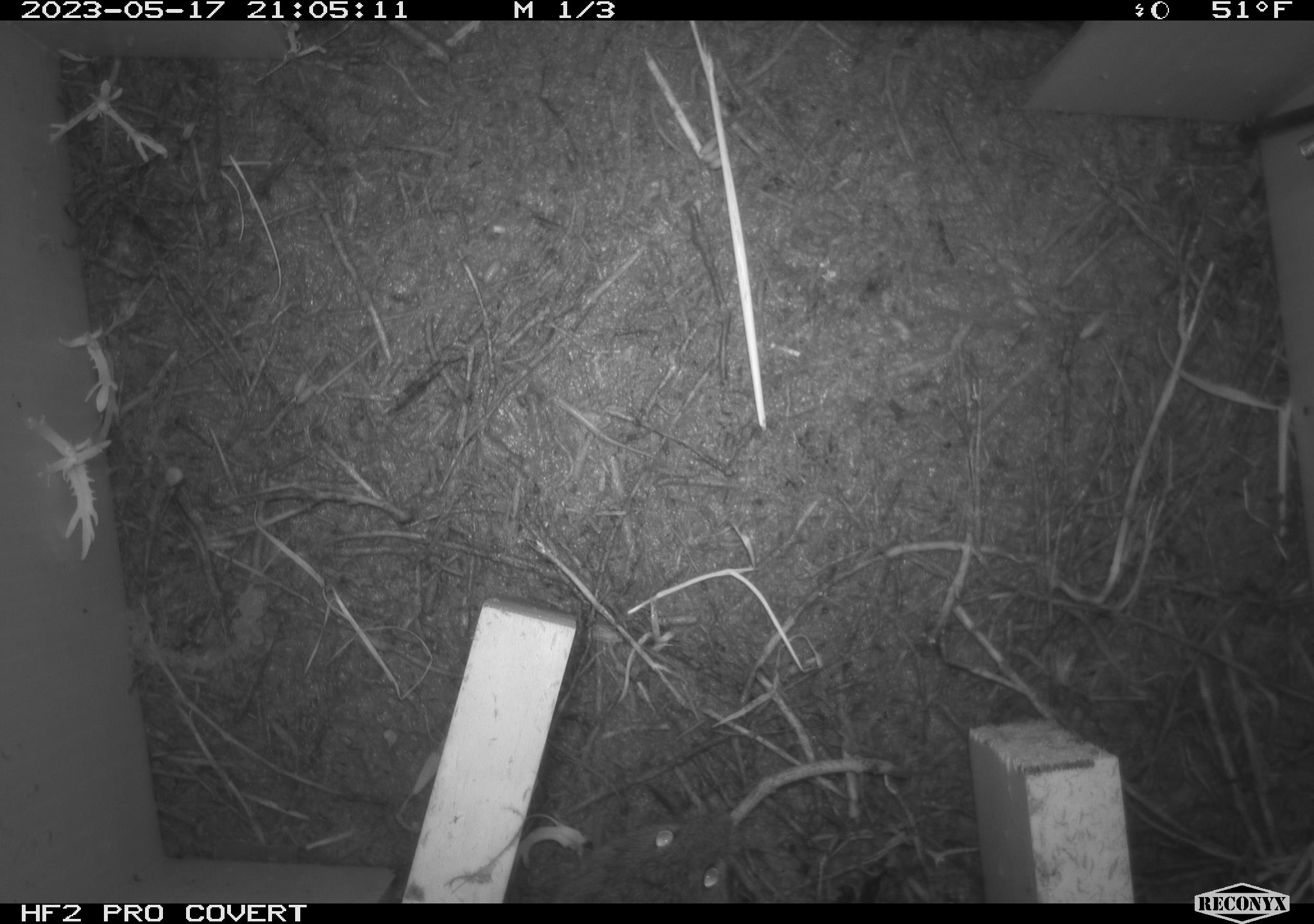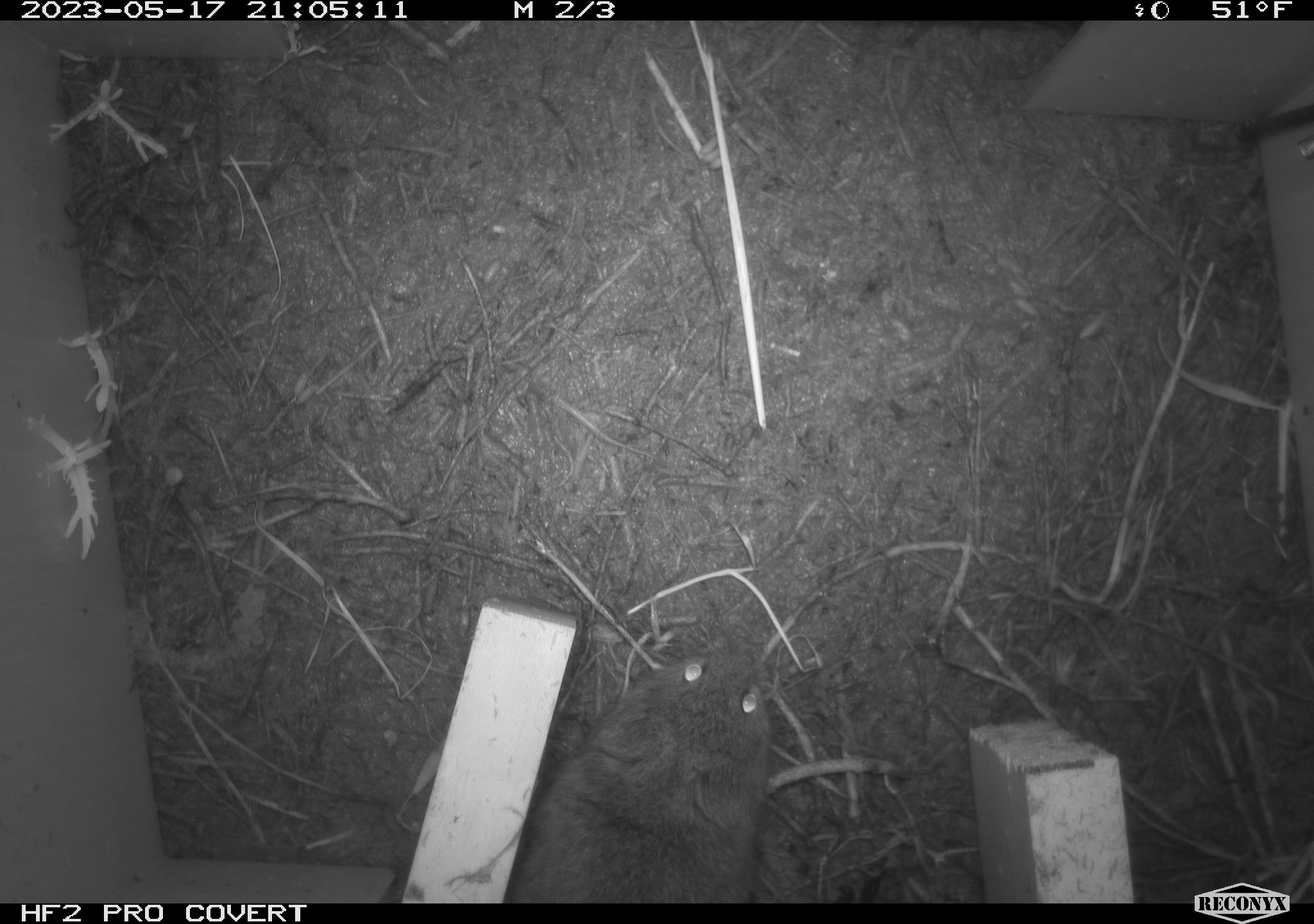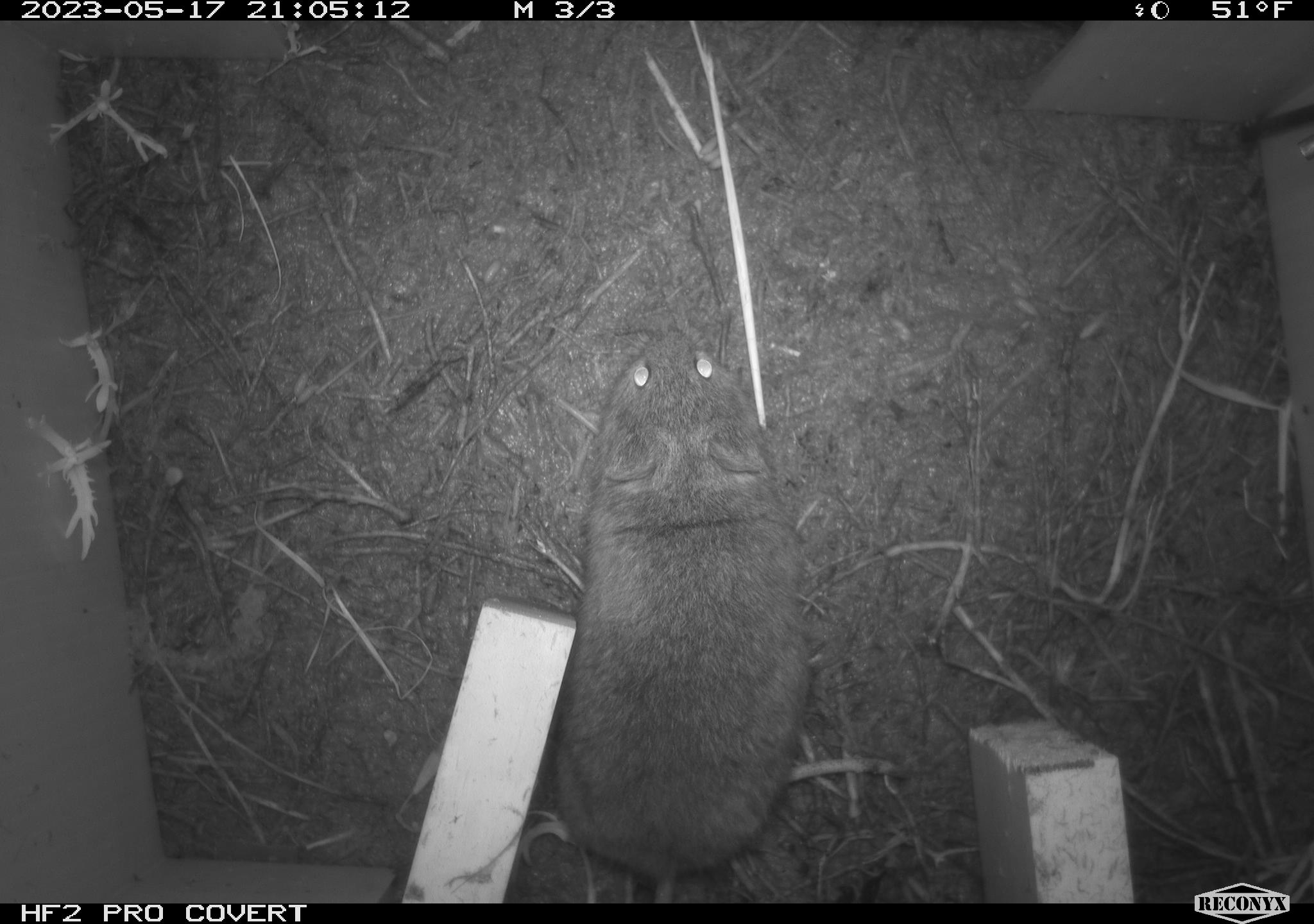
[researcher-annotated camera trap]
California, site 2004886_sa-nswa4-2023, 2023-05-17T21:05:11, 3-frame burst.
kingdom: Animalia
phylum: Chordata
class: Mammalia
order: Rodentia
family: Cricetidae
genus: Microtus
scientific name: Microtus californicus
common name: california vole